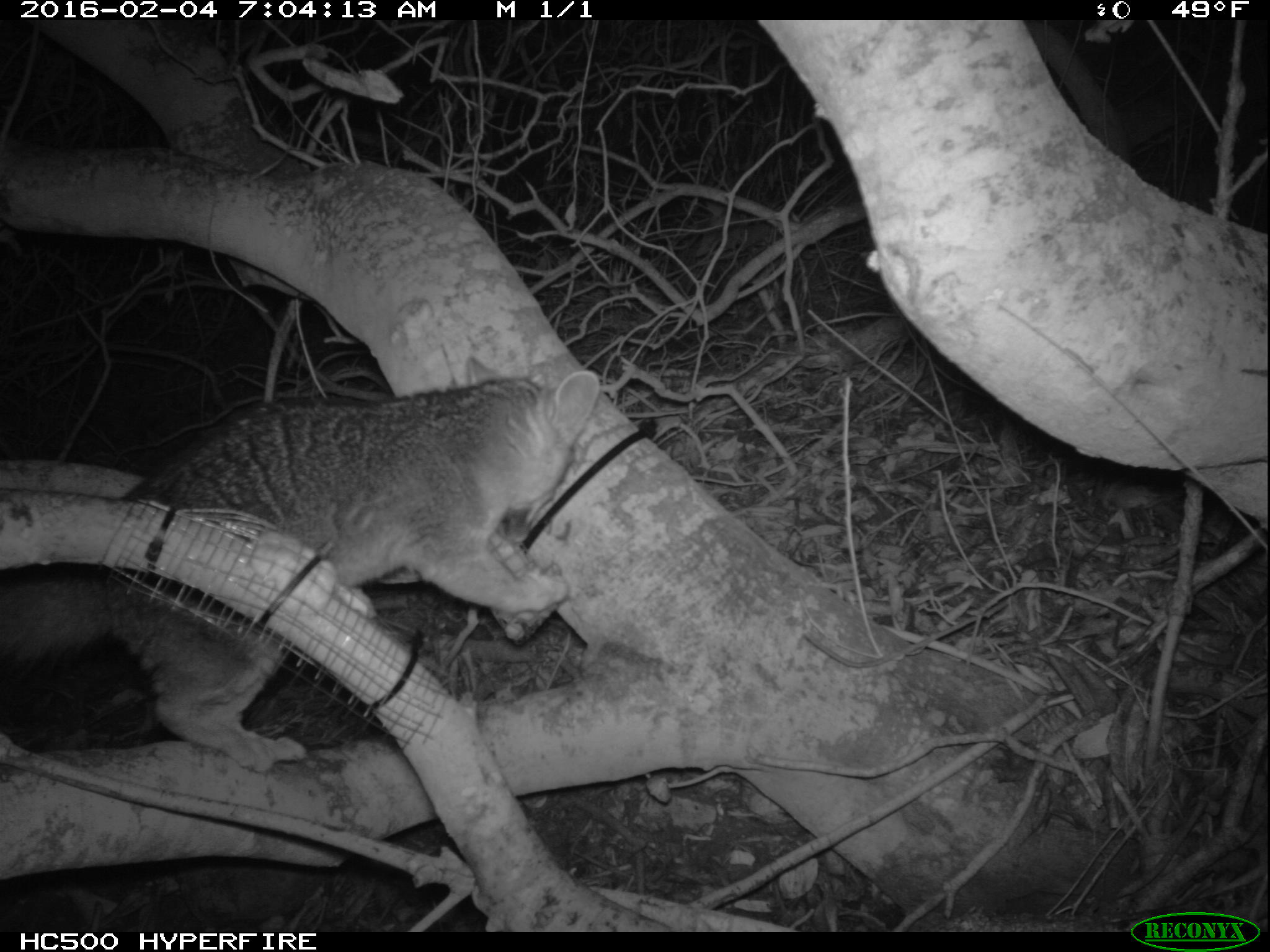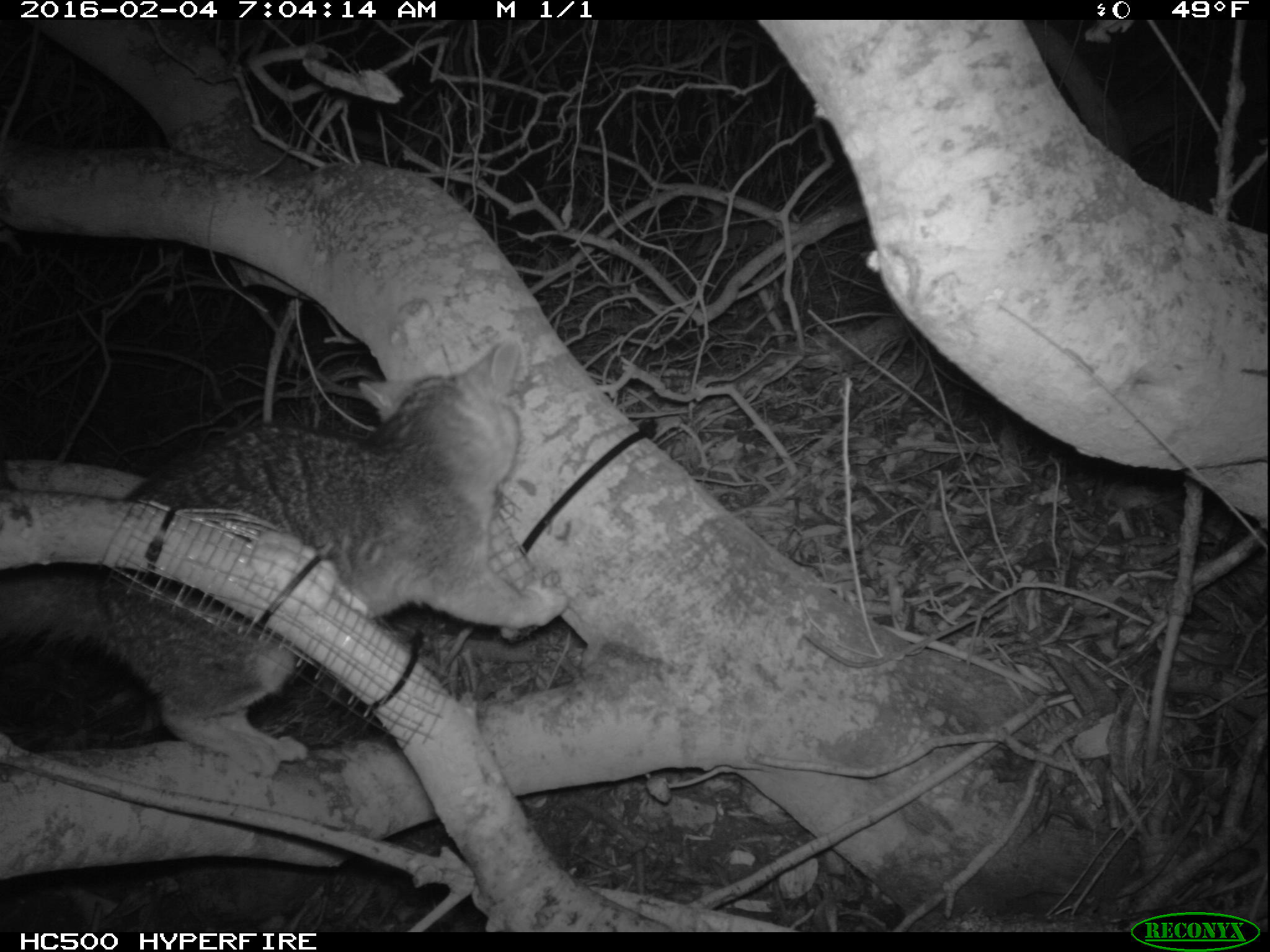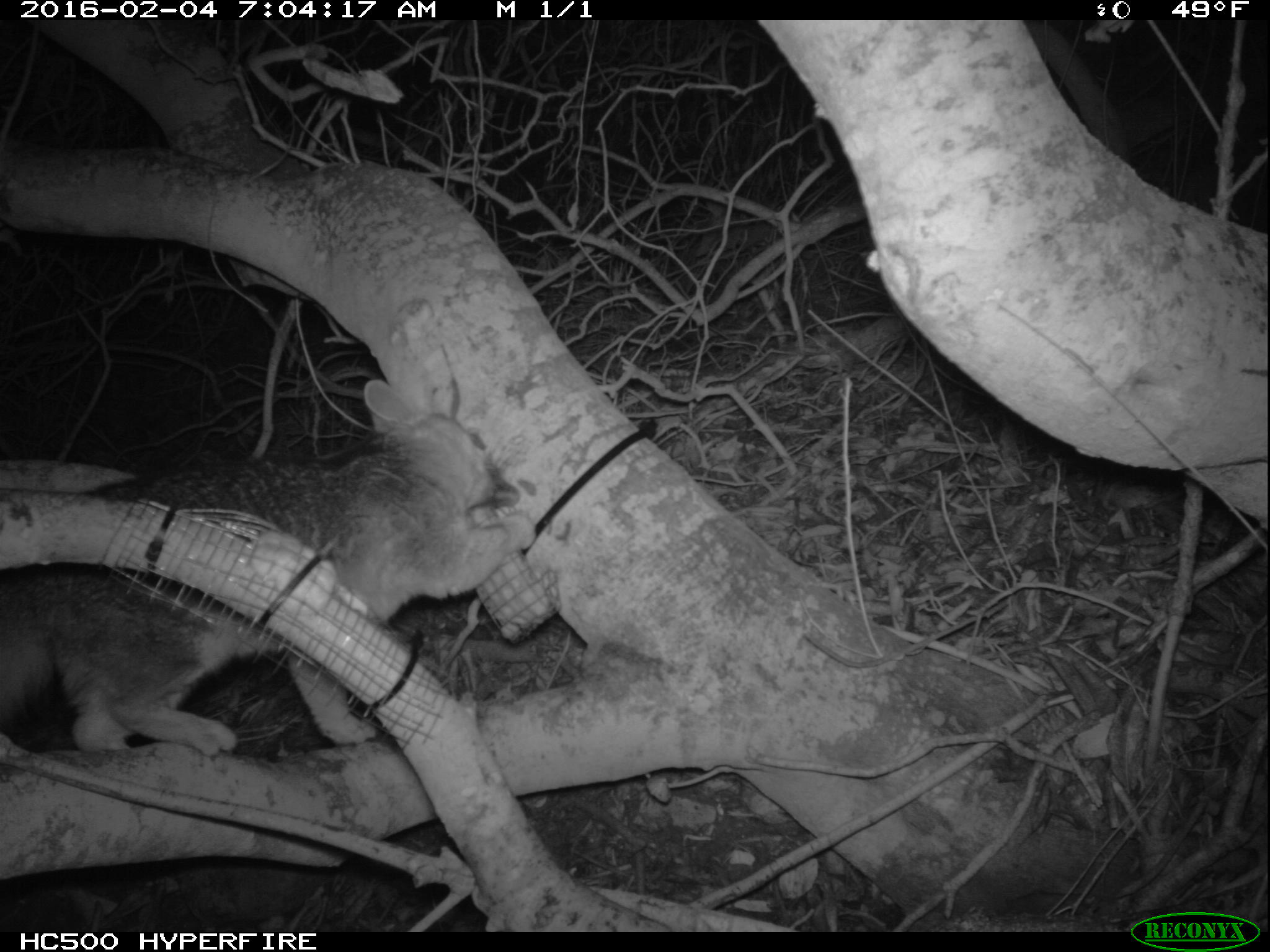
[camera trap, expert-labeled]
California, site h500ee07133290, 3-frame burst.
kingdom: Animalia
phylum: Chordata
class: Mammalia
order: Carnivora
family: Canidae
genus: Urocyon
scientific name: Urocyon littoralis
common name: island fox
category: fox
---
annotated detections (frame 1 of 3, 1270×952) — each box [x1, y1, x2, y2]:
fox: [0, 358, 602, 776]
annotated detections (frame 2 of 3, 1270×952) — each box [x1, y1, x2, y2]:
fox: [0, 334, 568, 780]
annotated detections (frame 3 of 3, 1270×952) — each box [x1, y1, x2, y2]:
fox: [0, 380, 535, 759]